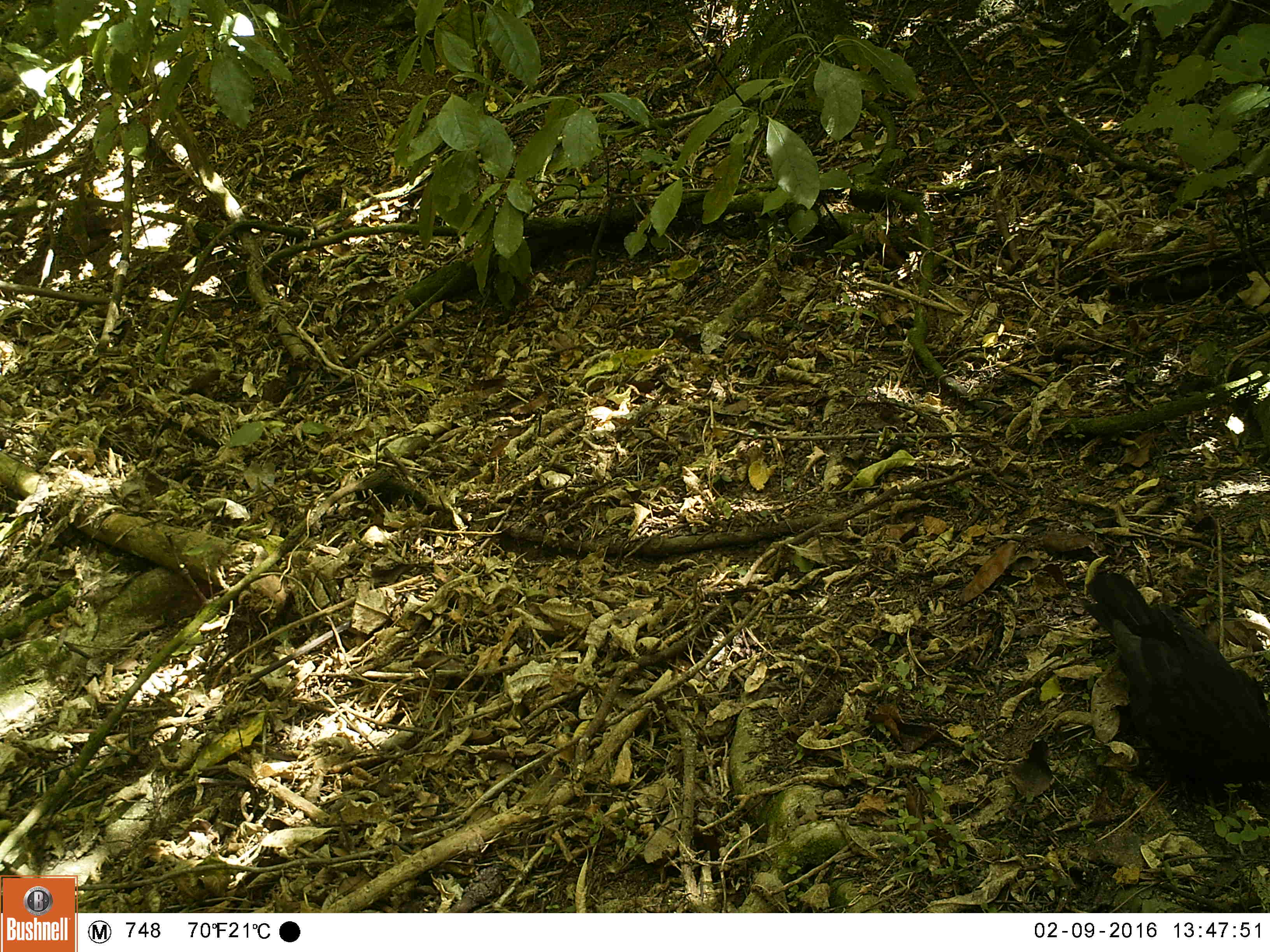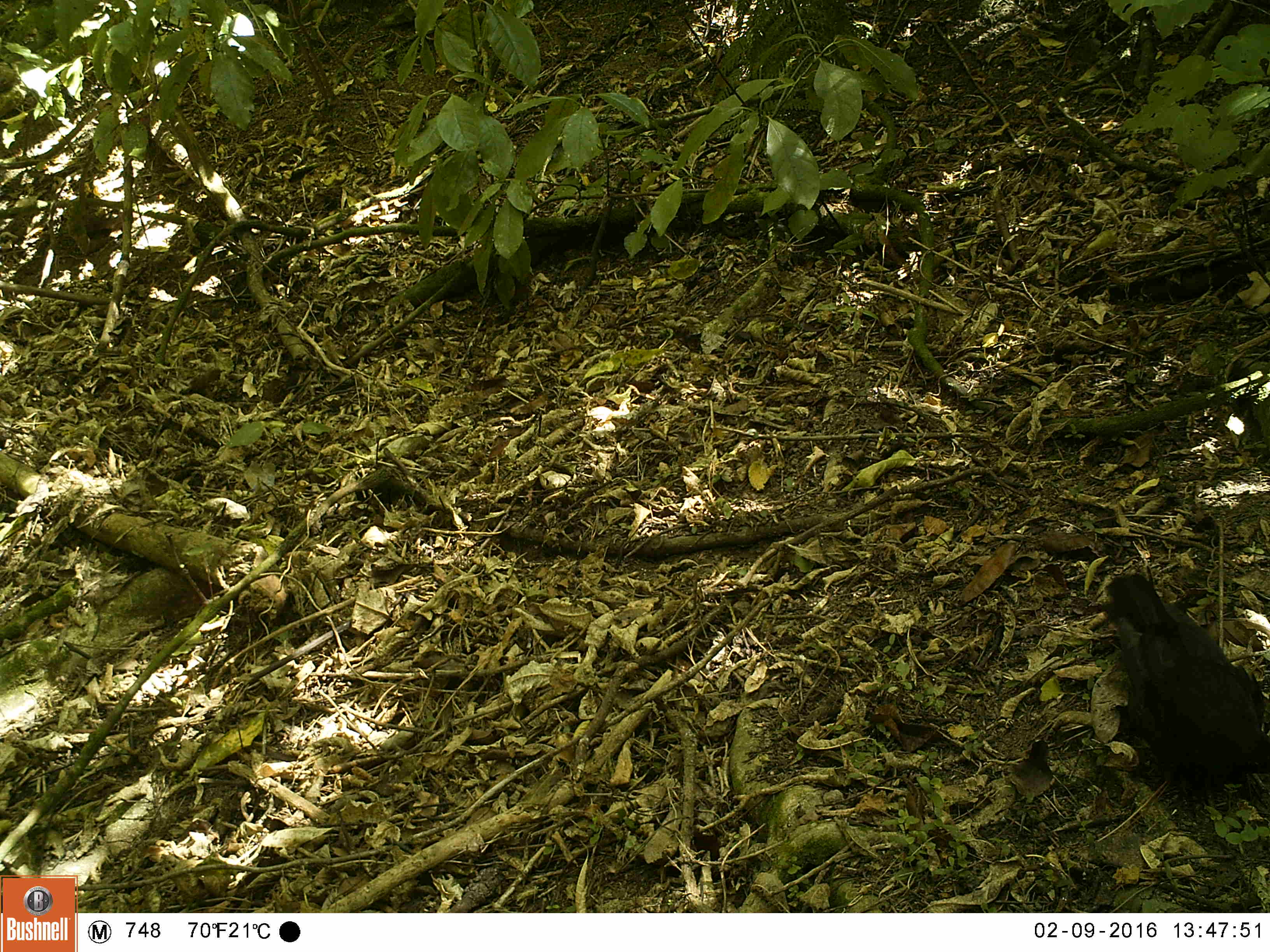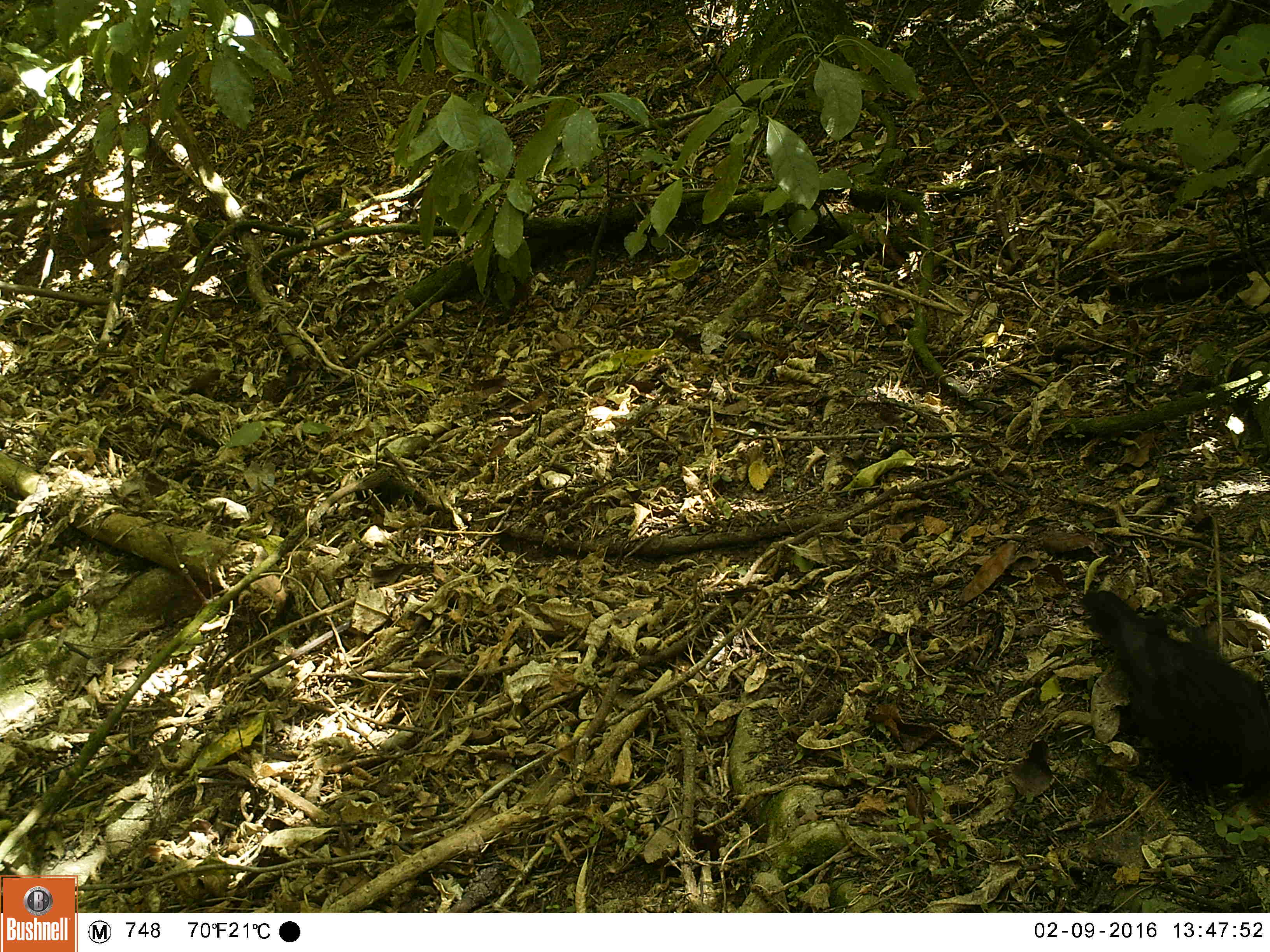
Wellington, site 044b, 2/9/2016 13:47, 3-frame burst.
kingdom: Animalia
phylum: Chordata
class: Aves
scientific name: Aves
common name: bird